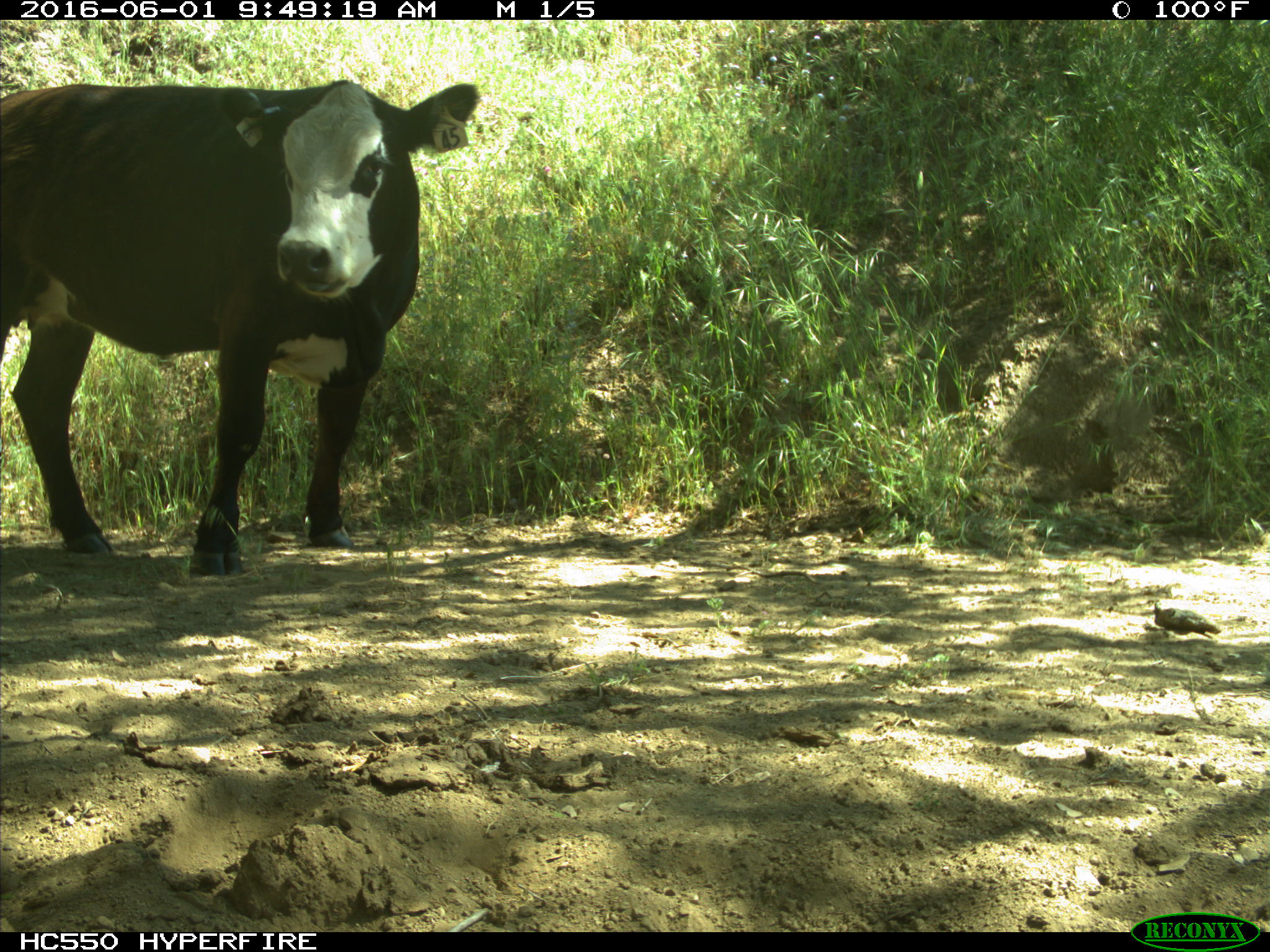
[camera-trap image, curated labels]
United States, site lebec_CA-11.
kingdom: Animalia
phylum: Chordata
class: Mammalia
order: Artiodactyla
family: Bovidae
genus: Bos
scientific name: Bos taurus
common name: domestic cow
Bos taurus (domestic cow).